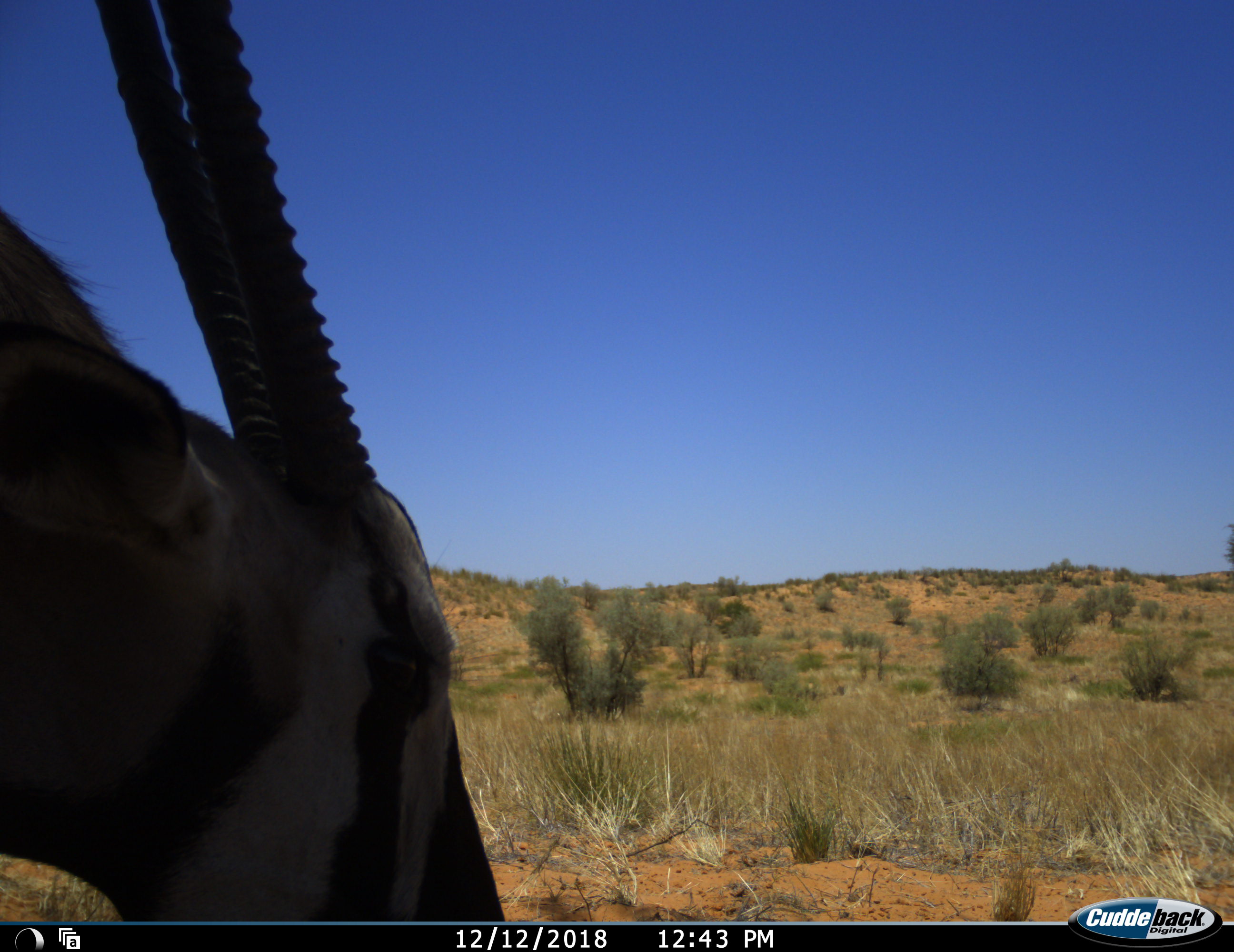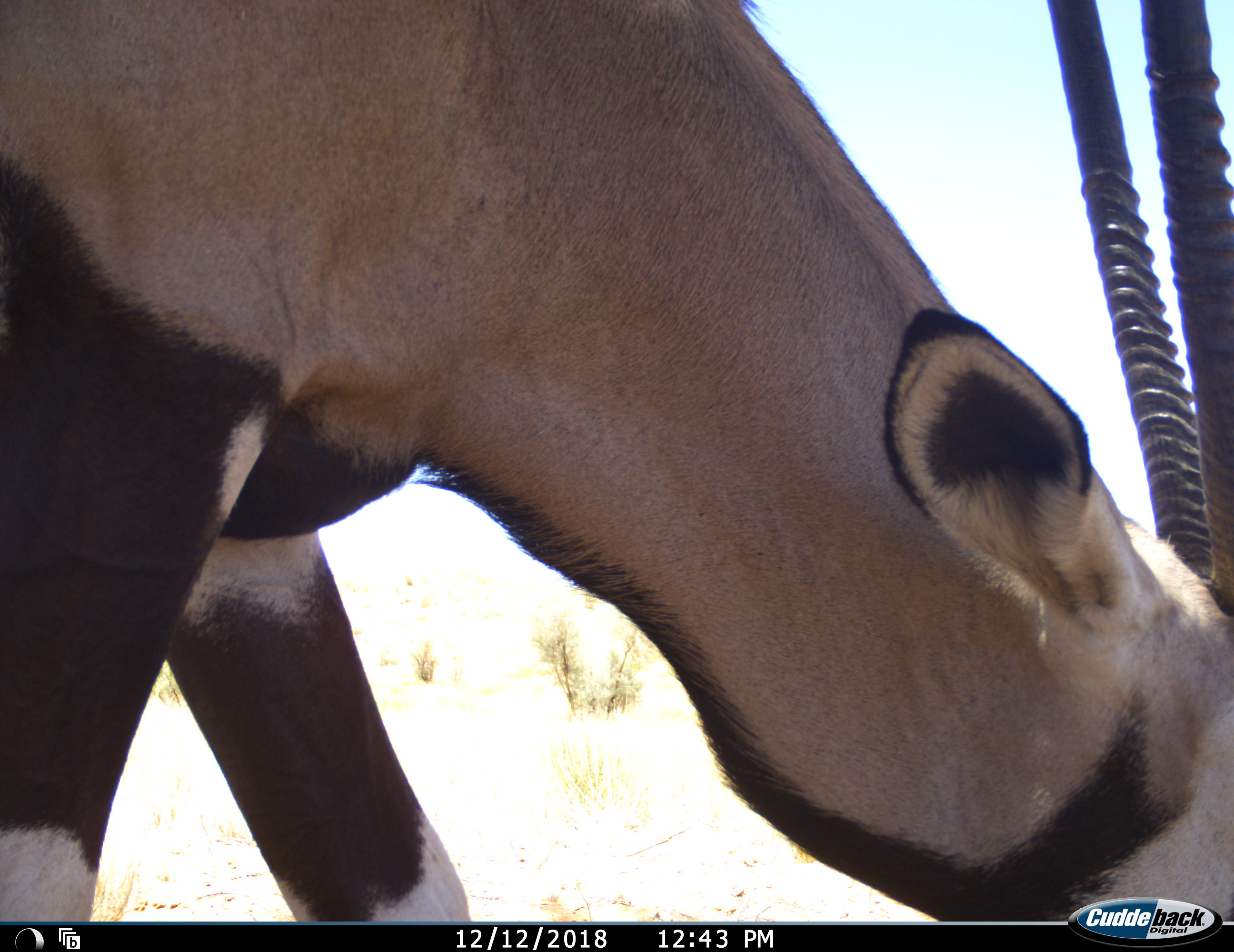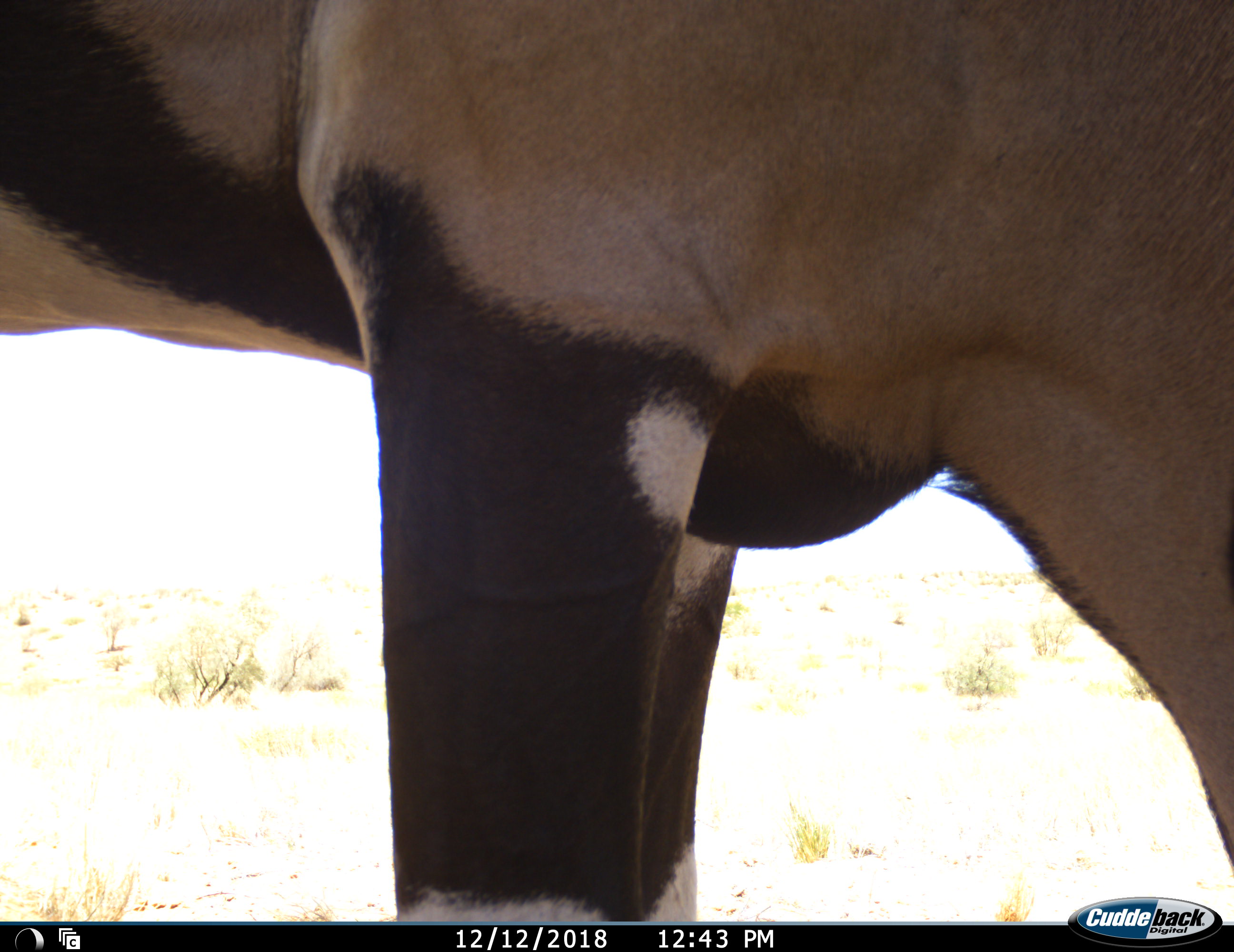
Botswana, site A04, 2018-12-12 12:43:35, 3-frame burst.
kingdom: Animalia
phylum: Chordata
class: Mammalia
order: Artiodactyla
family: Bovidae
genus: Oryx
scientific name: Oryx gazella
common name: gemsbok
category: gemsbokoryx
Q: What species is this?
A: Gemsbokoryx (gemsbok) (Oryx gazella).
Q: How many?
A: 1.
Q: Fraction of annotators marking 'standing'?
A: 18%.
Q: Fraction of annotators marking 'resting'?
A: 0%.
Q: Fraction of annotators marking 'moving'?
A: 64%.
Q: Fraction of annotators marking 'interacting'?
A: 9%.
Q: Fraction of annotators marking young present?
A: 0%.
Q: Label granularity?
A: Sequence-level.